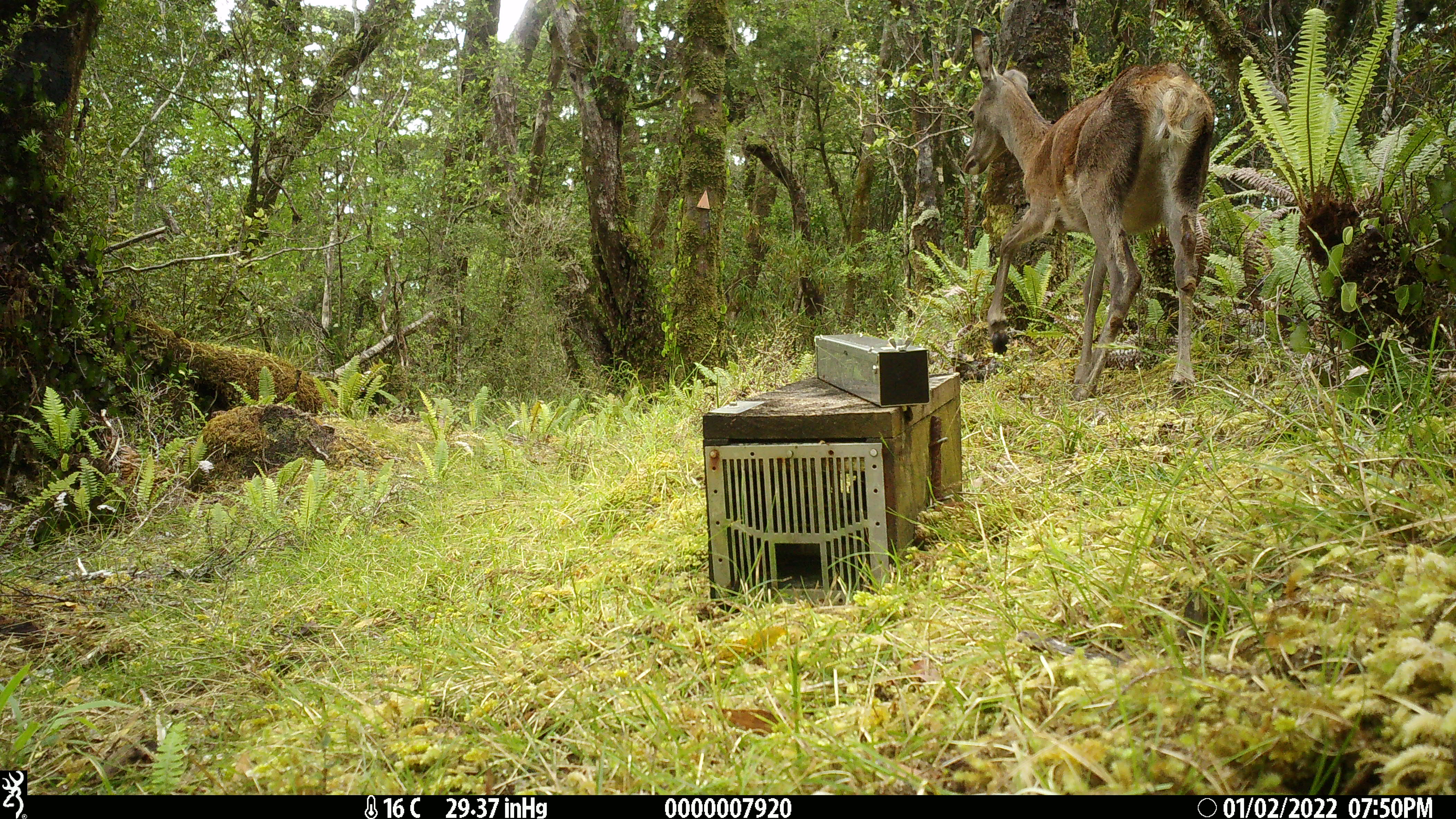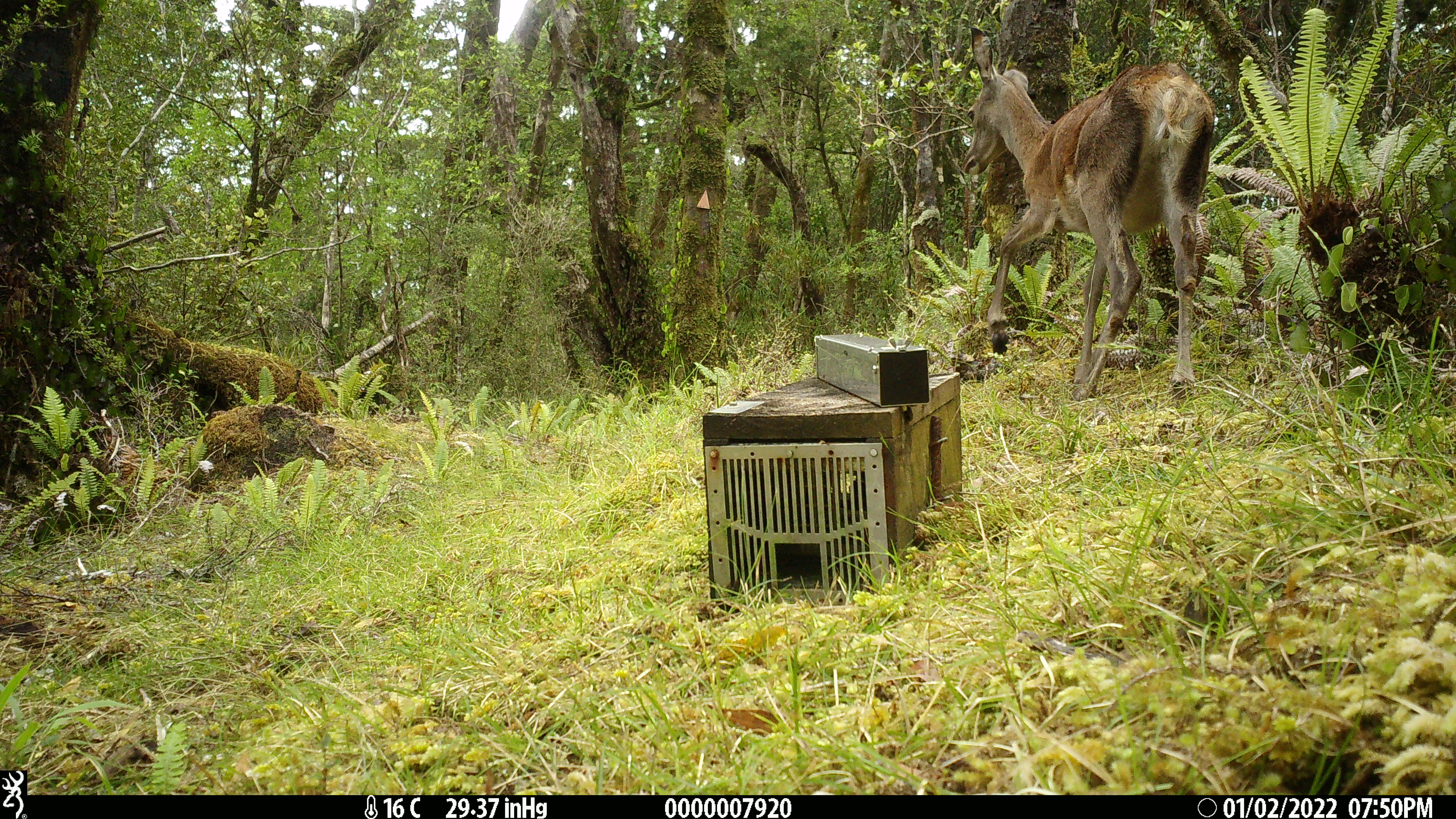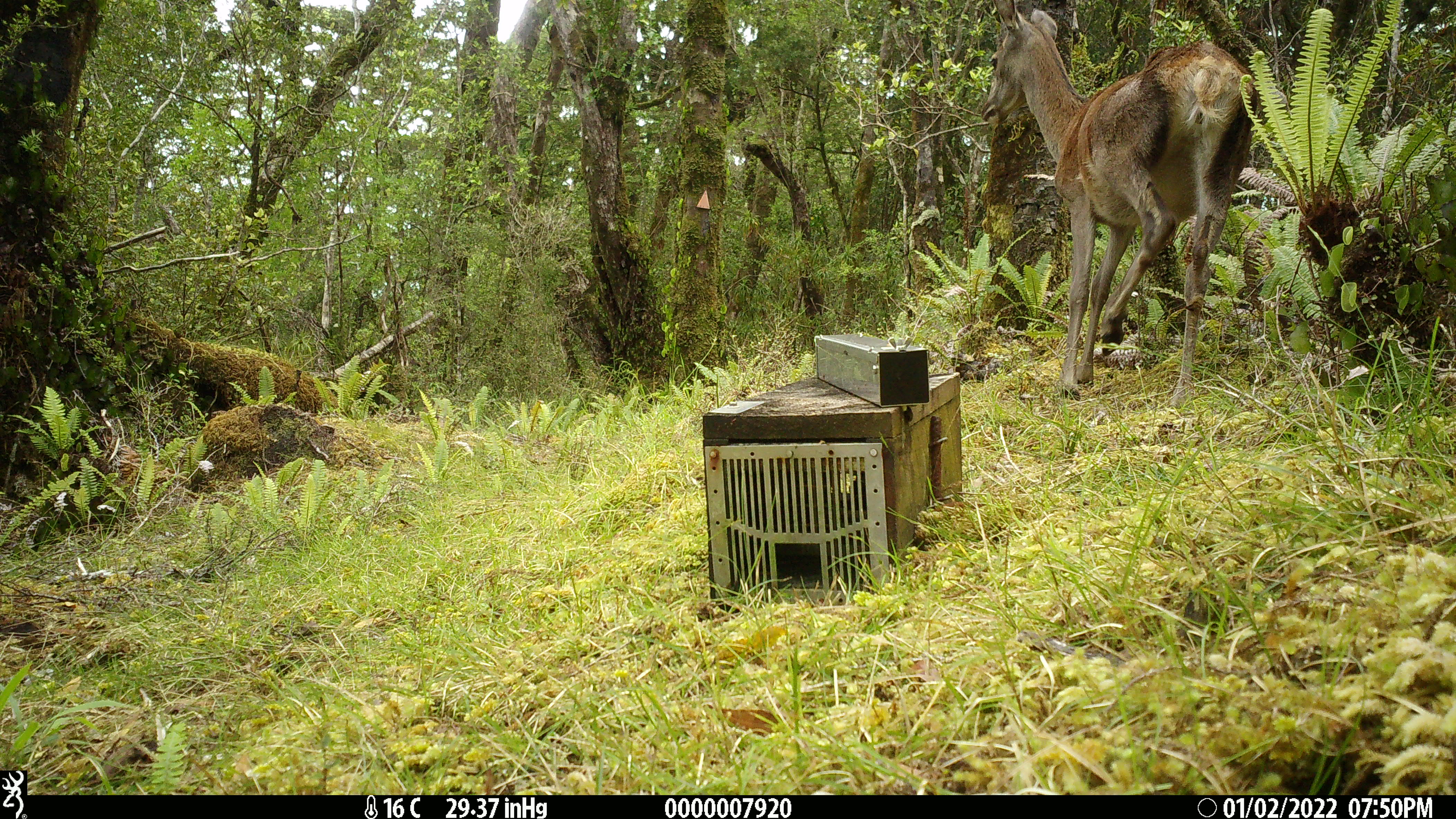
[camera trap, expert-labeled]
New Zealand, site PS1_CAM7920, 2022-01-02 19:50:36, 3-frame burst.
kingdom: Animalia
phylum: Chordata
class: Mammalia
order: Artiodactyla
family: Cervidae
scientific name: Cervidae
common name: deer